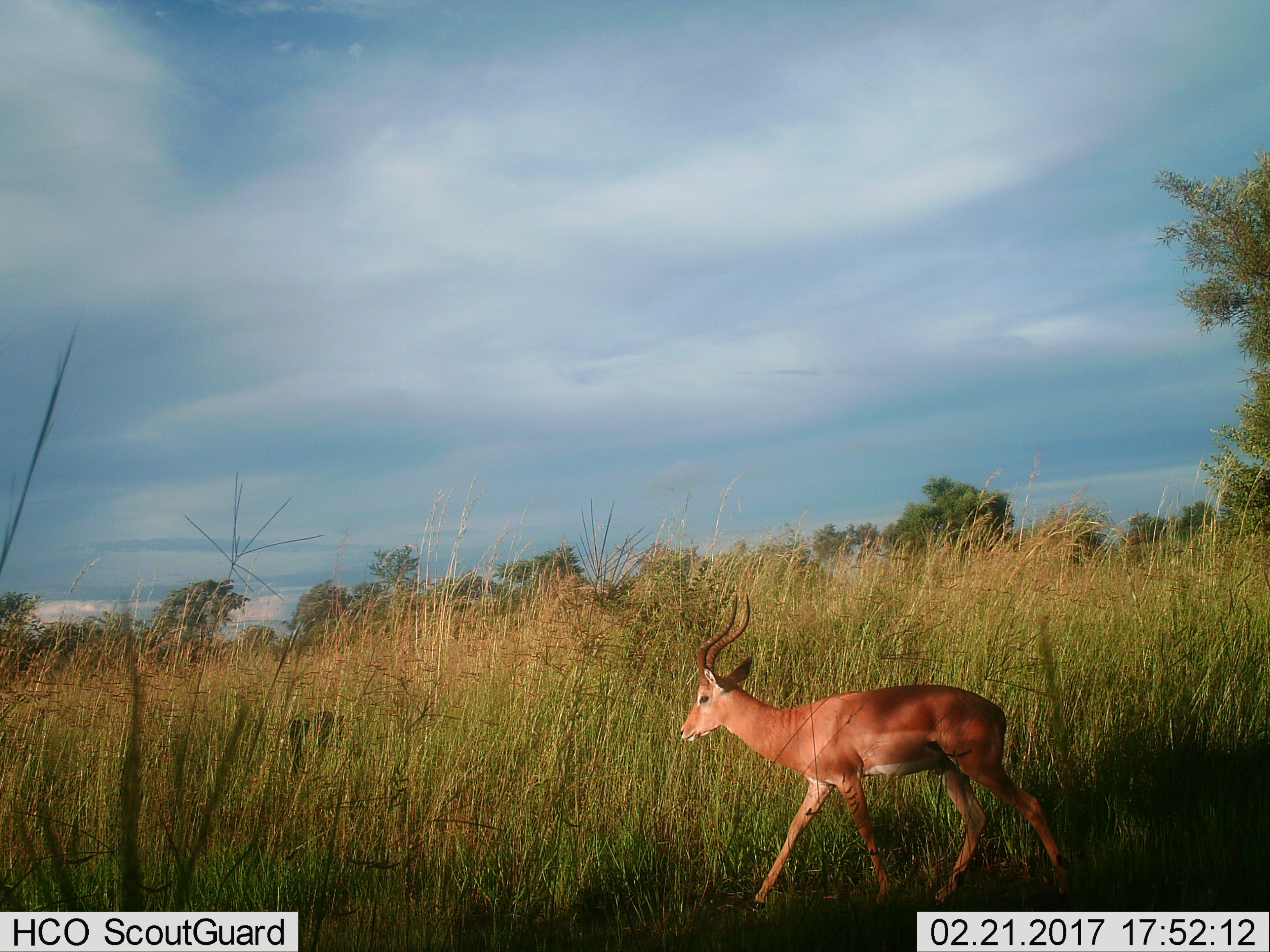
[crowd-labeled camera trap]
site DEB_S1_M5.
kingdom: Animalia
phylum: Chordata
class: Mammalia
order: Artiodactyla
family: Bovidae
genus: Aepyceros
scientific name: Aepyceros melampus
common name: impala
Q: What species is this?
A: Impala (Aepyceros melampus).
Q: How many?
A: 1.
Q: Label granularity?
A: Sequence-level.